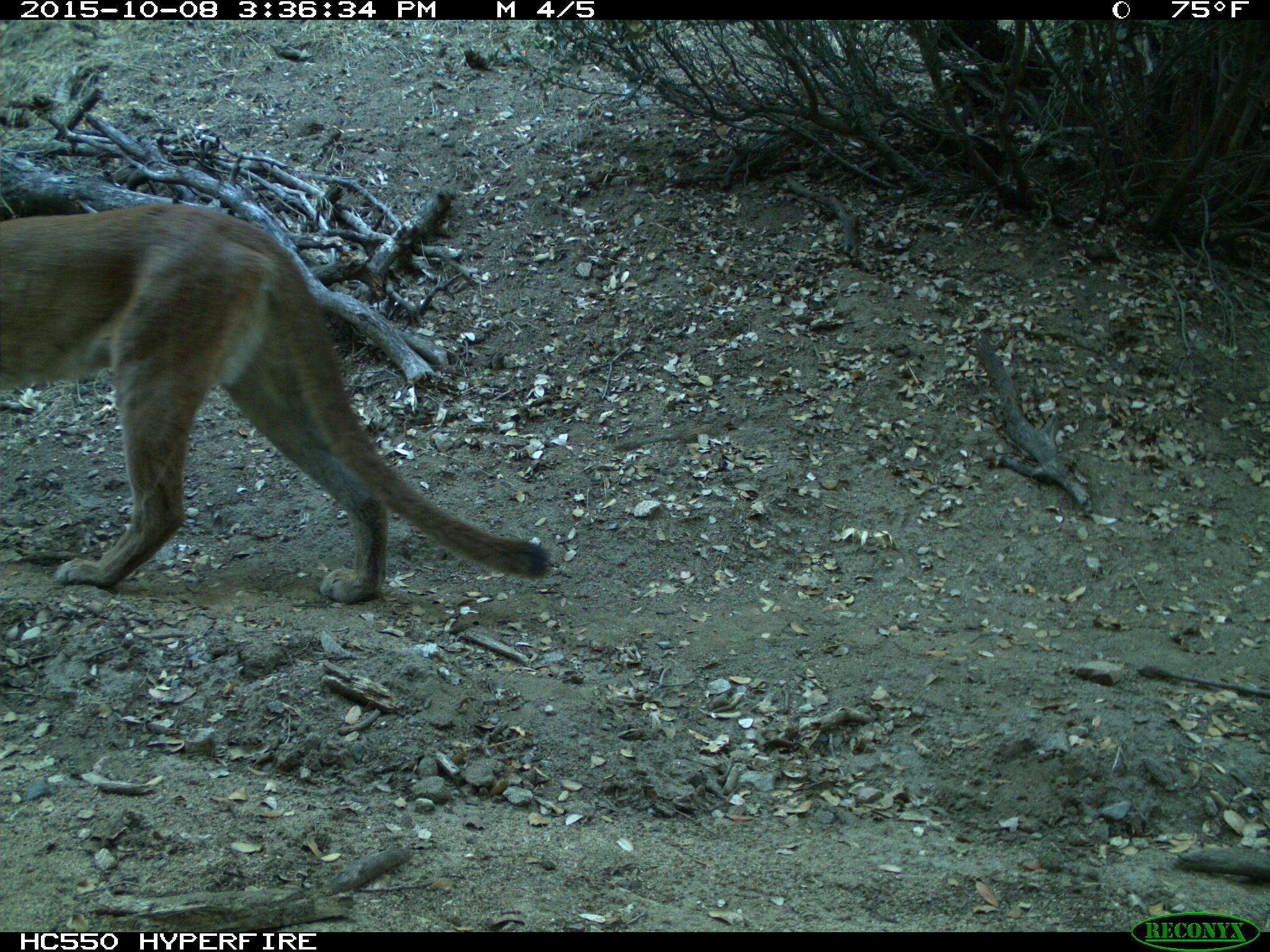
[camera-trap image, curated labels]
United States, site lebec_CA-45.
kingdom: Animalia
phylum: Chordata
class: Mammalia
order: Carnivora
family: Felidae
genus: Puma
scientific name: Puma concolor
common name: mountain lion